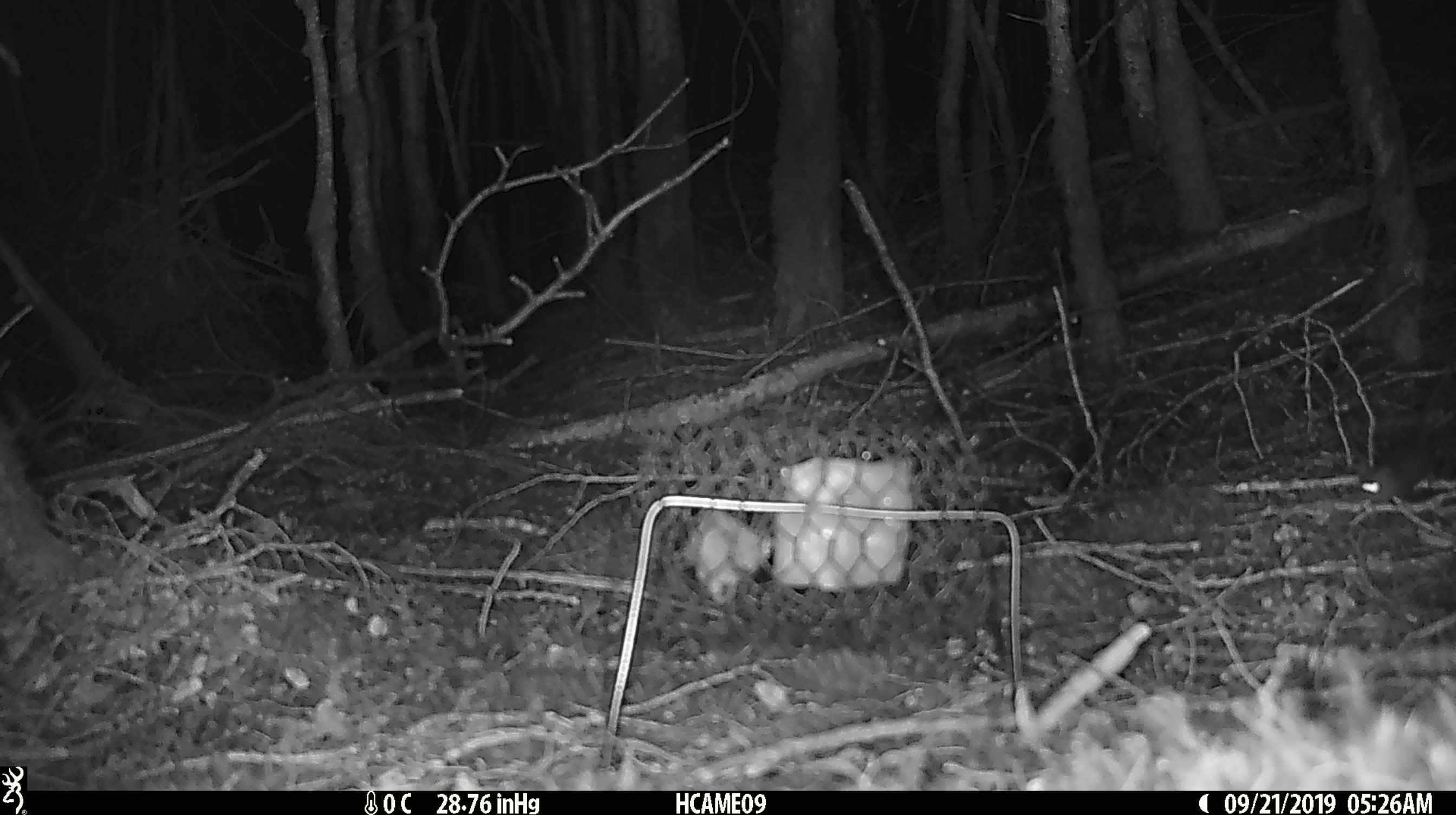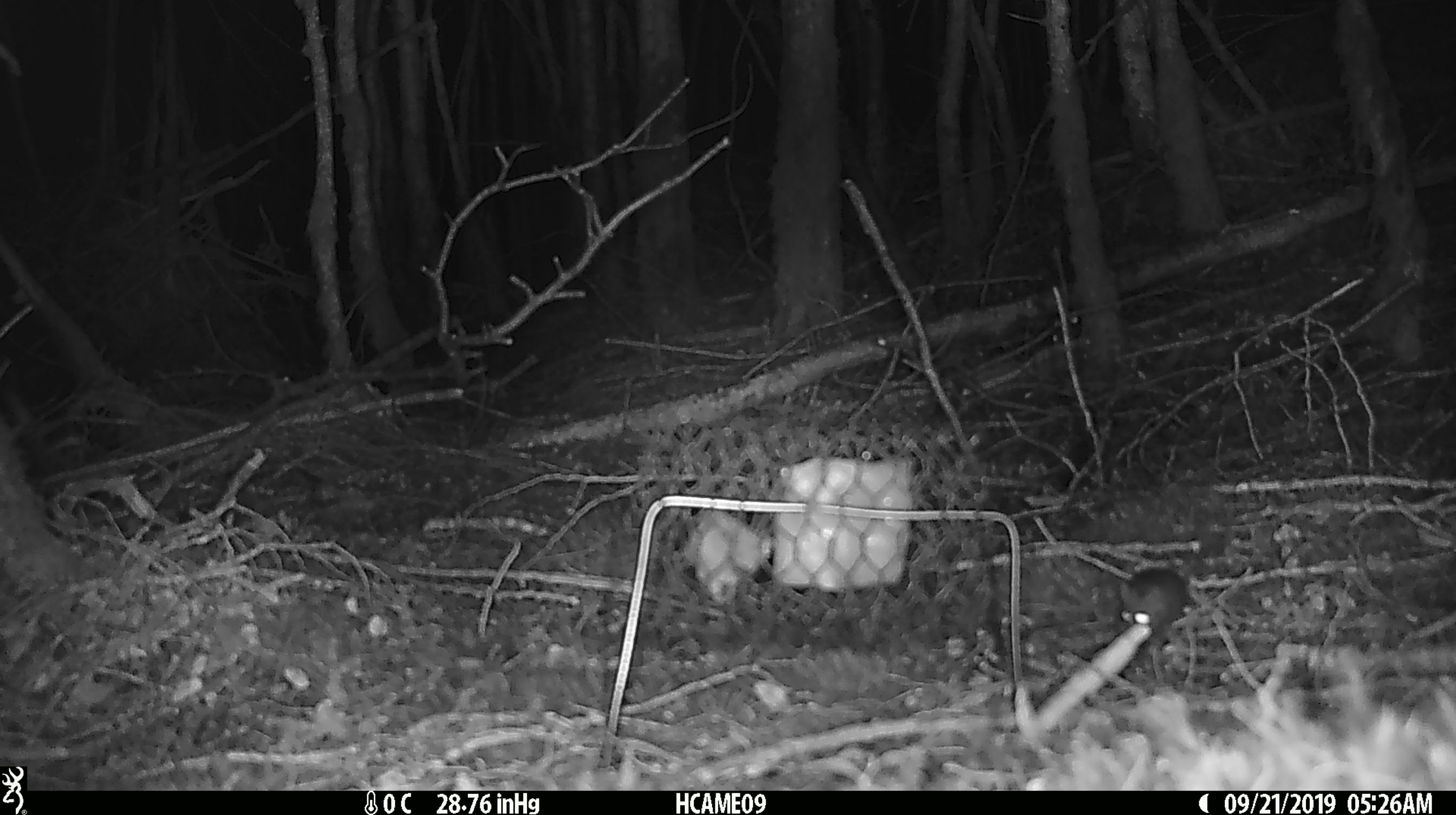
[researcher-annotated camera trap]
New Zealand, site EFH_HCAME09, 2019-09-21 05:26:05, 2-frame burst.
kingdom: Animalia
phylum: Chordata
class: Mammalia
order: Rodentia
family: Muridae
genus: Mus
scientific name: Mus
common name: mouse